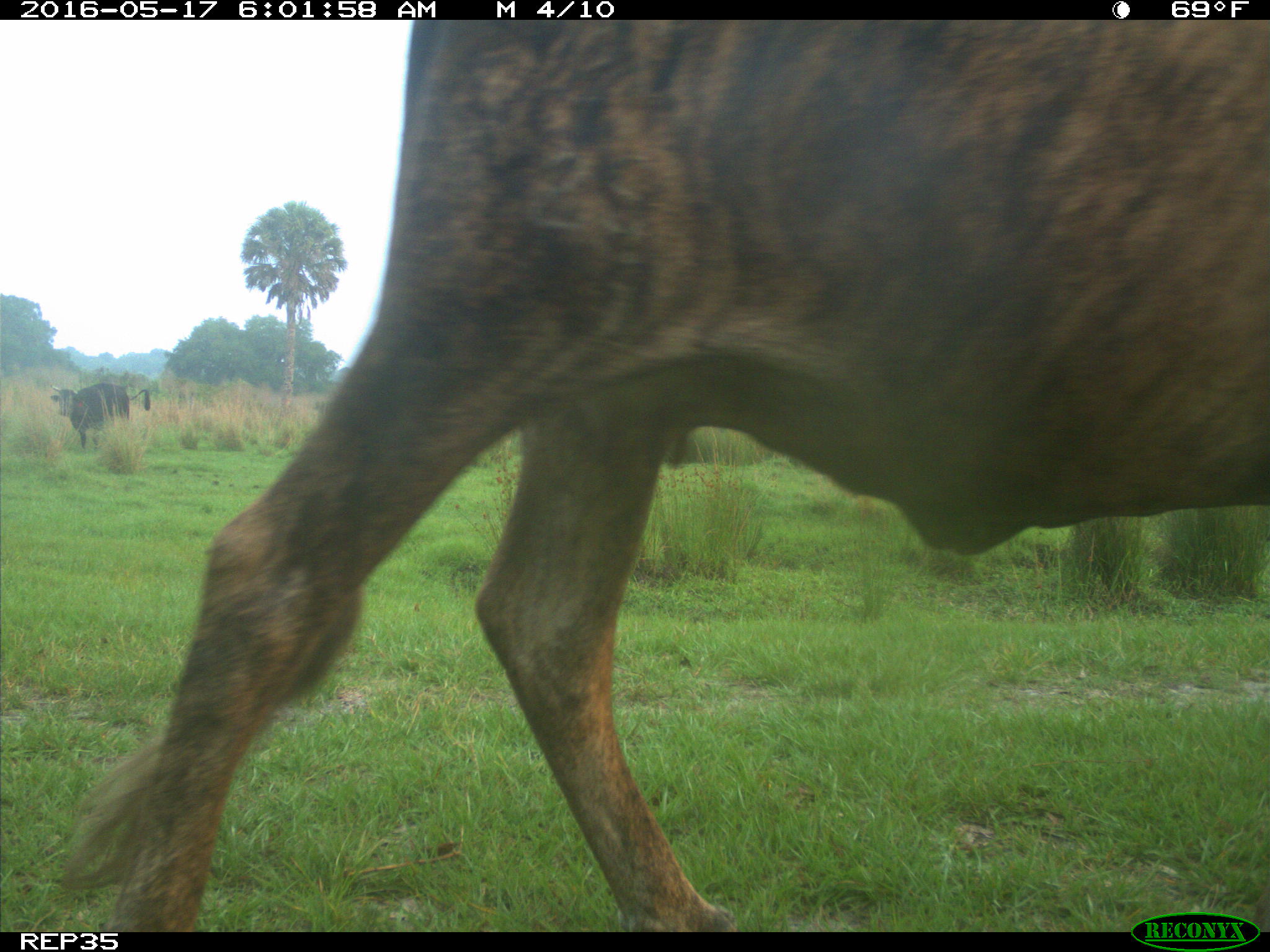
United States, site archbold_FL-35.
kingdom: Animalia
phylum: Chordata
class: Mammalia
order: Artiodactyla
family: Bovidae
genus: Bos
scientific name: Bos taurus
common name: domestic cow